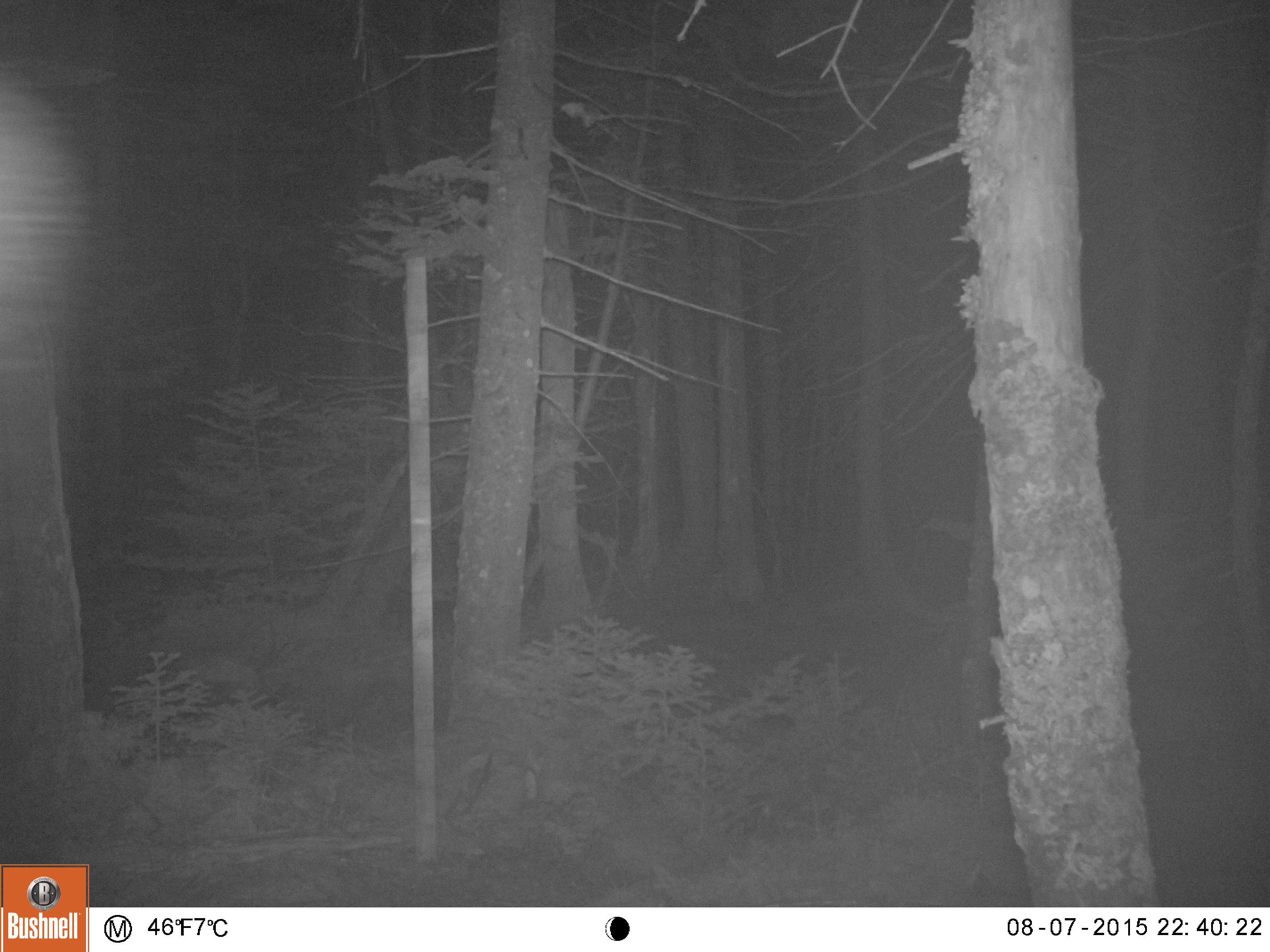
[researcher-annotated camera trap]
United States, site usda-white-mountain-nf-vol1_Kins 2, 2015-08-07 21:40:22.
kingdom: Animalia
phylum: Chordata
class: Mammalia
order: Artiodactyla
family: Cervidae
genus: Alces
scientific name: Alces alces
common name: moose